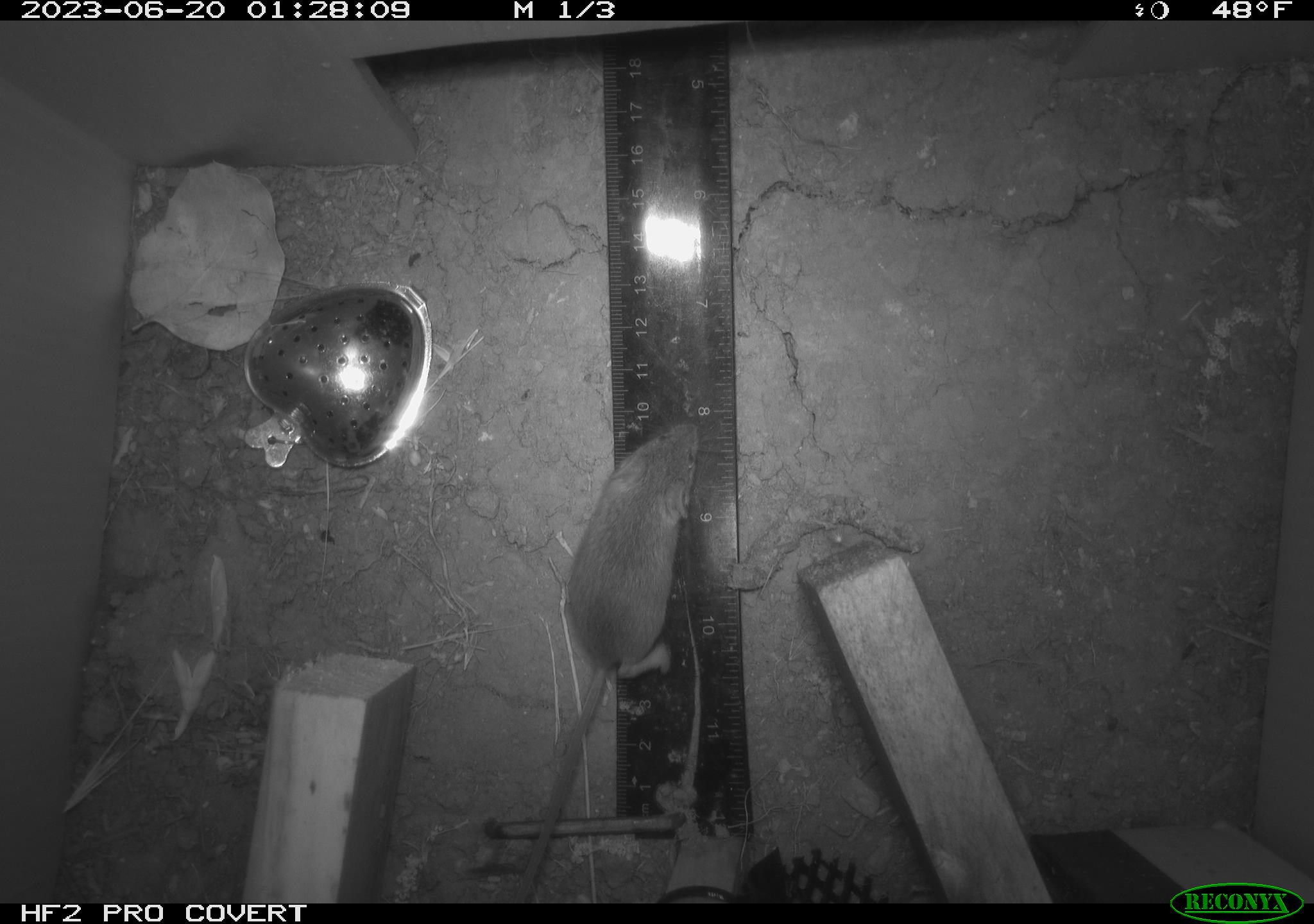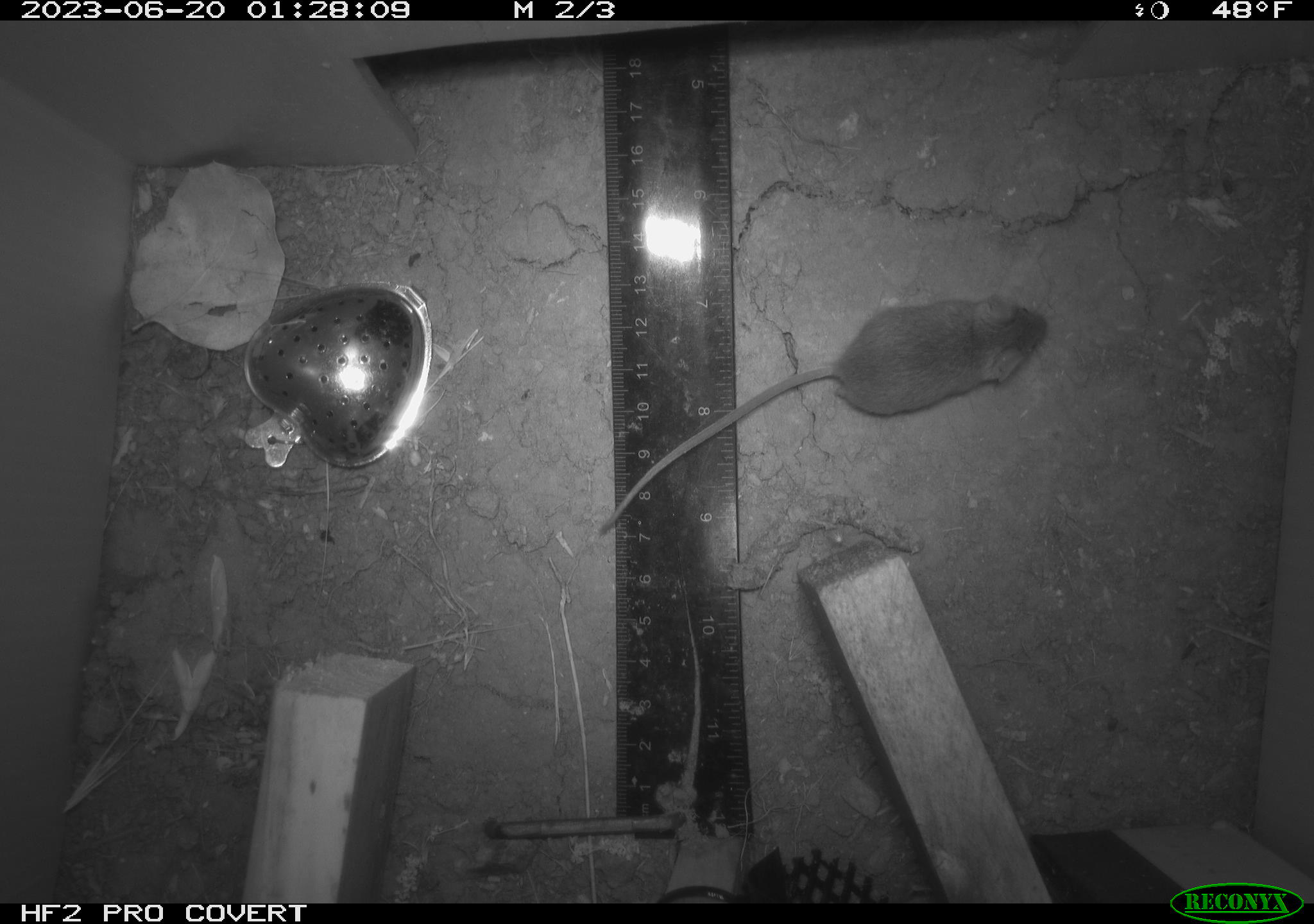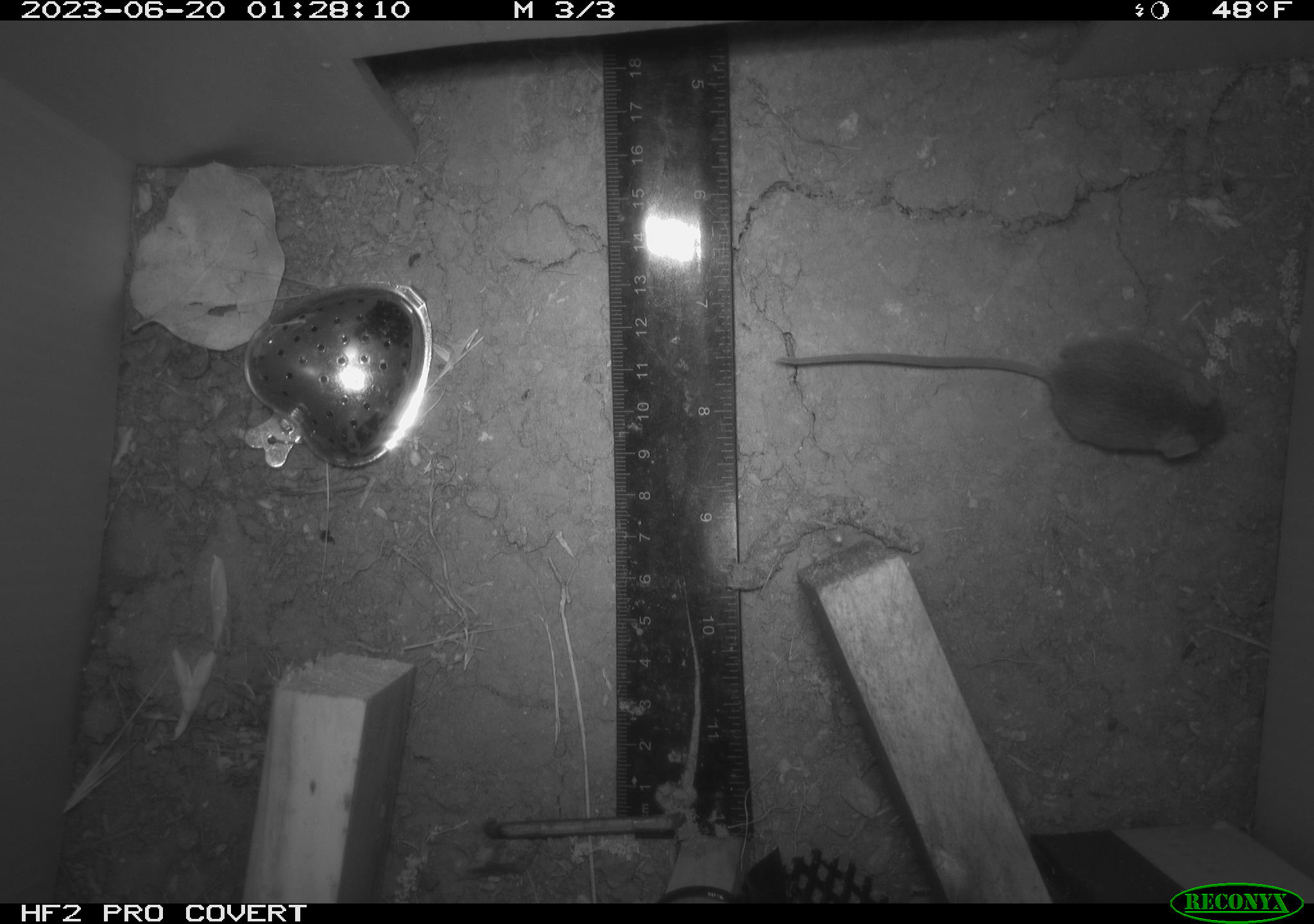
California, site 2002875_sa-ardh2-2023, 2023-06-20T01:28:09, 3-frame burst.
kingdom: Animalia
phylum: Chordata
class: Mammalia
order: Rodentia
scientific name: Rodentia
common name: mouse species